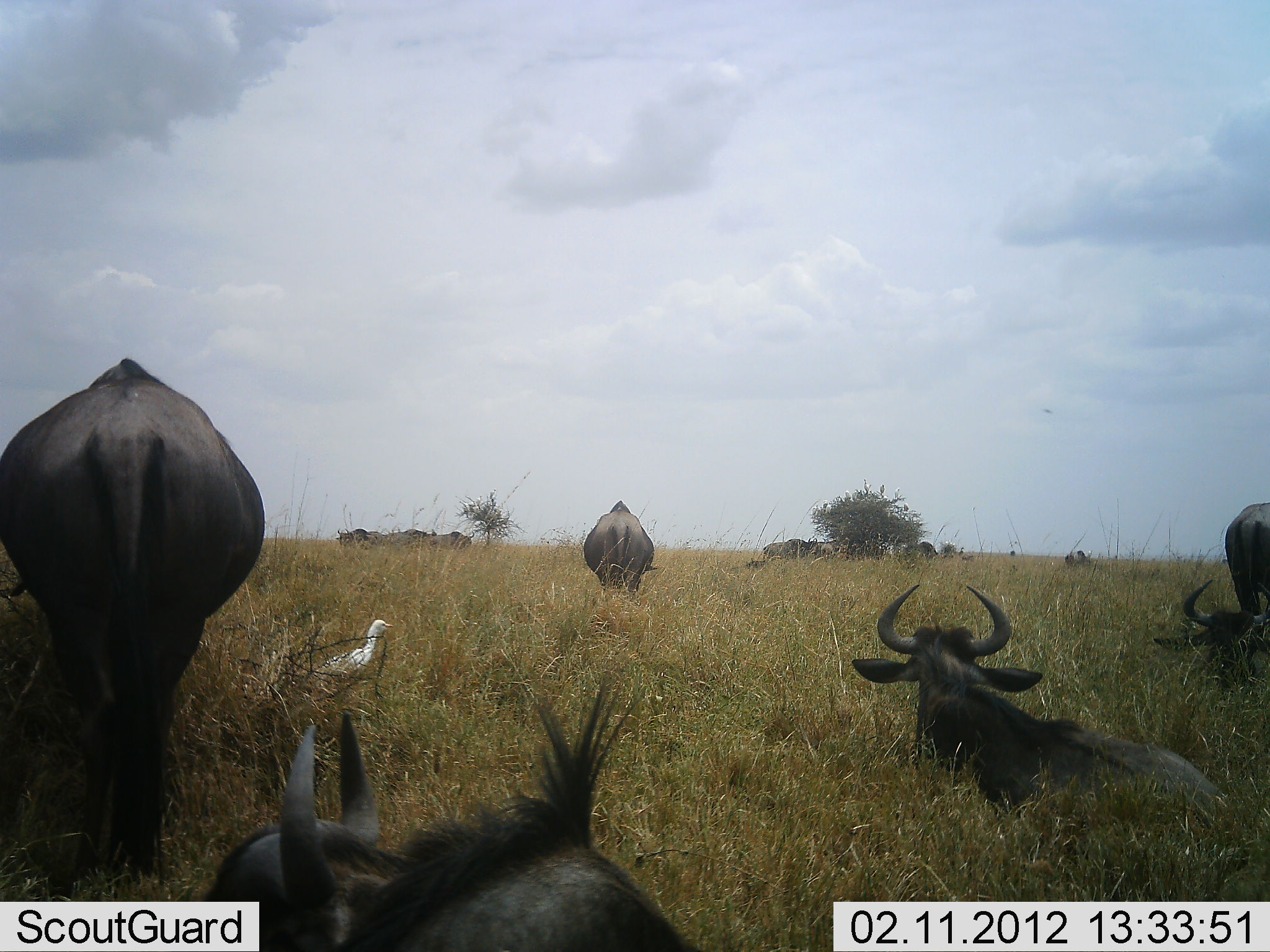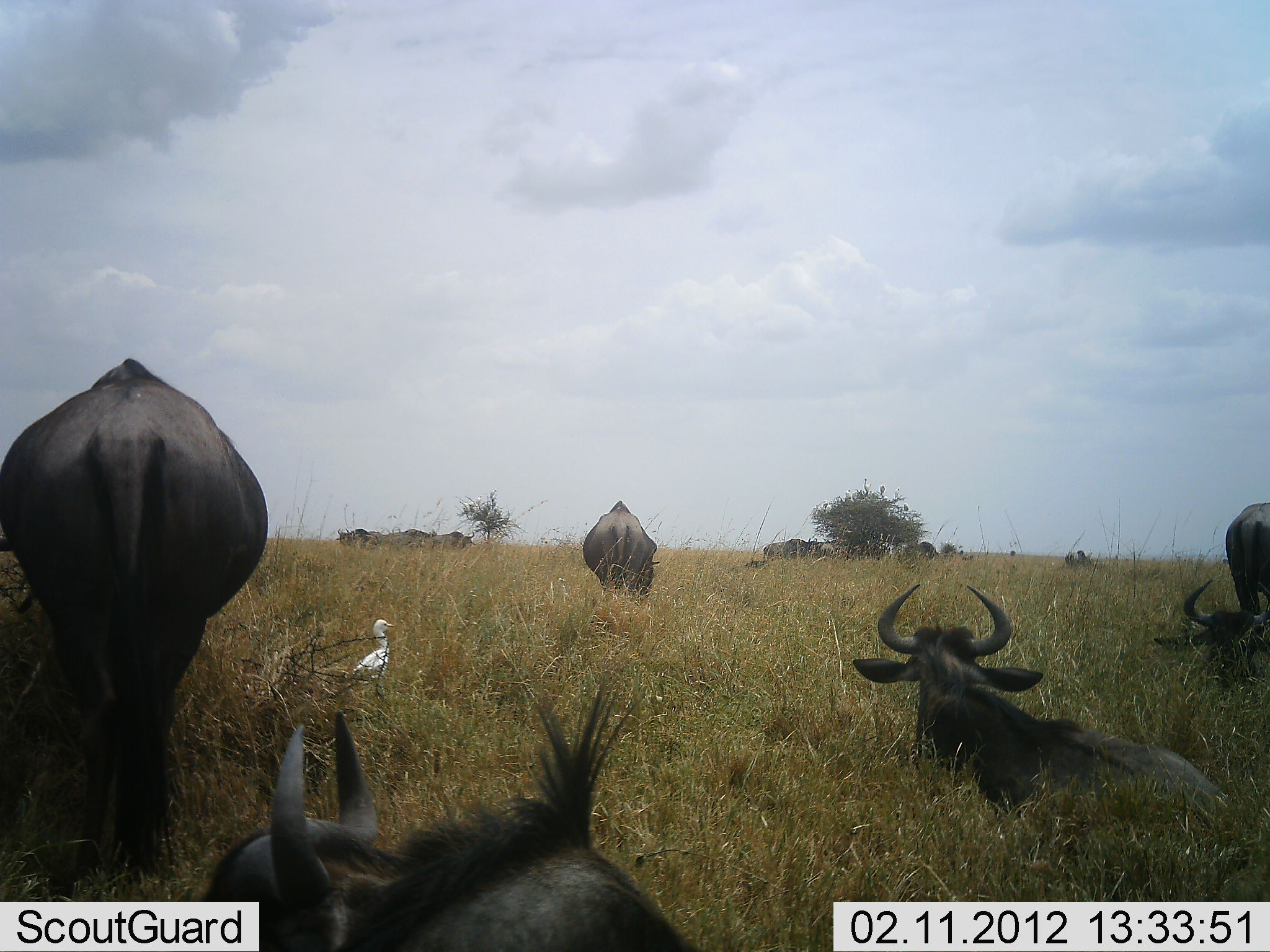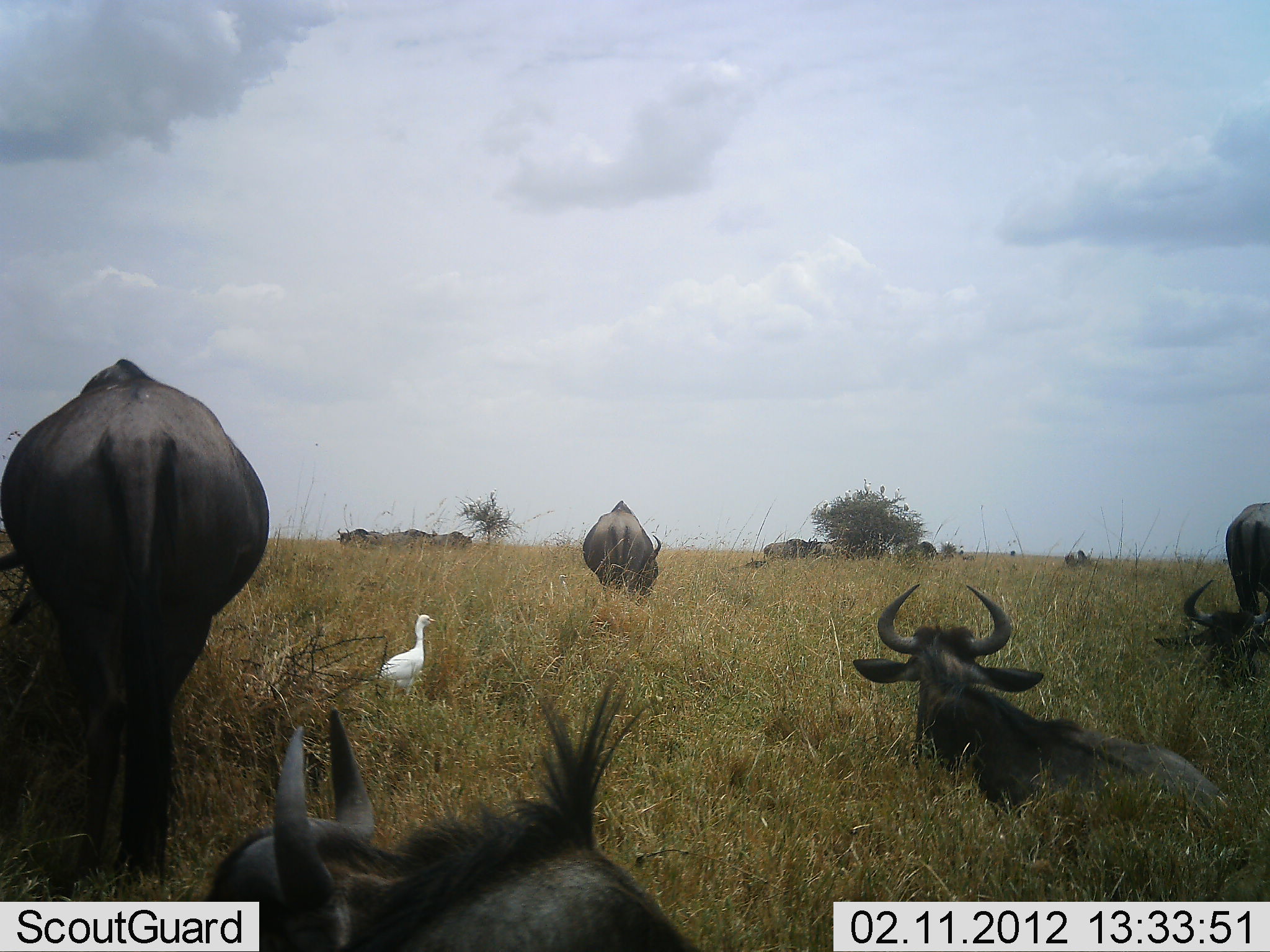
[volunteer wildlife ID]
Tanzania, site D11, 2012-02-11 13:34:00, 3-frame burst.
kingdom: Animalia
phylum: Chordata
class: Aves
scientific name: Aves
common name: bird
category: otherbird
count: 1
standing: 50%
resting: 0%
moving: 57%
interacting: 0%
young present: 0%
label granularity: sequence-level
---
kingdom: Animalia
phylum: Chordata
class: Mammalia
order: Artiodactyla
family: Bovidae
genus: Connochaetes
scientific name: Connochaetes taurinus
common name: blue wildebeest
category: wildebeest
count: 11-50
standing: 64%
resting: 100%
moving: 0%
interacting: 0%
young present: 0%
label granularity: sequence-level